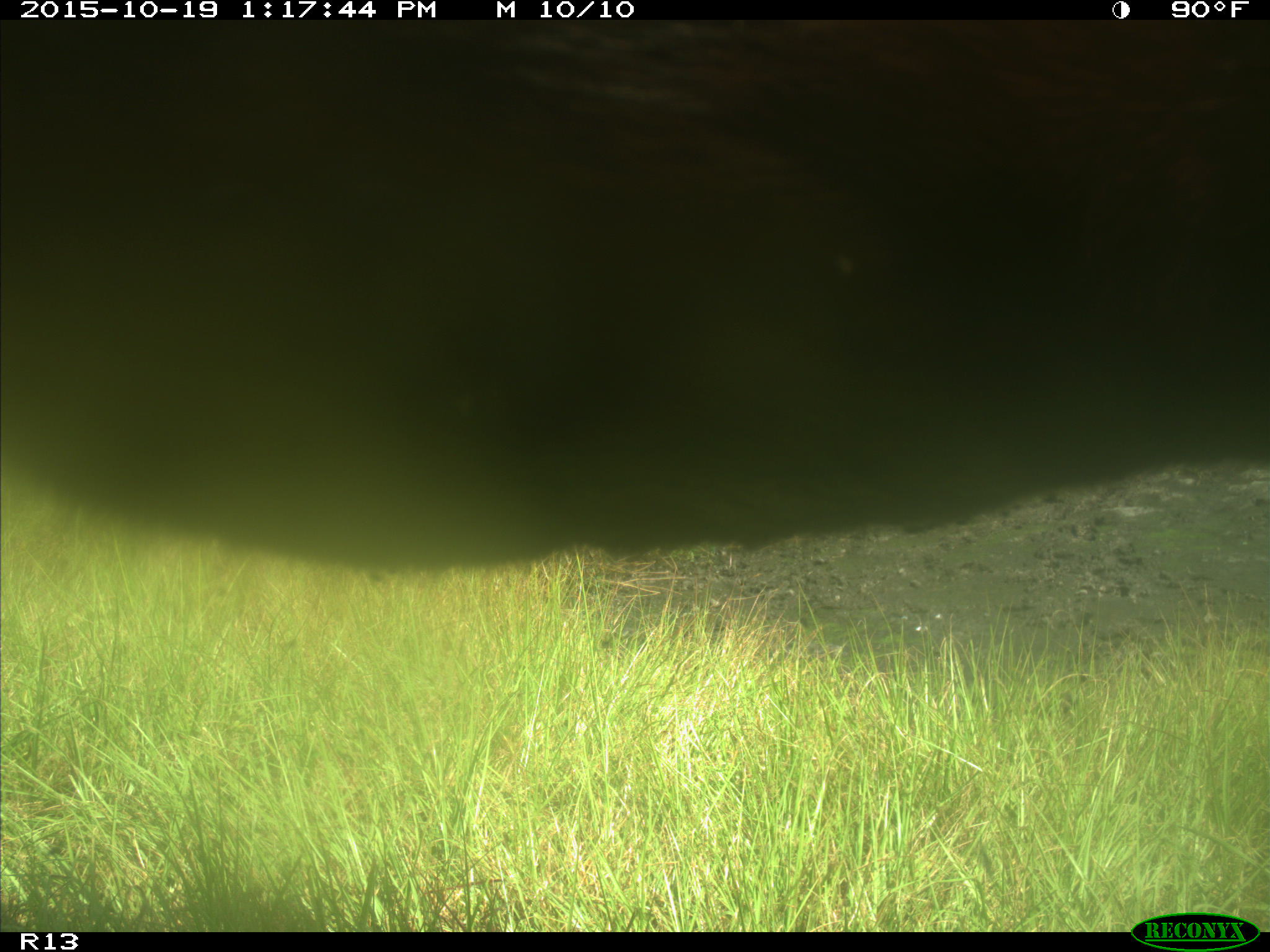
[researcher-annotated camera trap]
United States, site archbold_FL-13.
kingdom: Animalia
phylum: Chordata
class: Mammalia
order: Artiodactyla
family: Bovidae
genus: Bos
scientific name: Bos taurus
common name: domestic cow